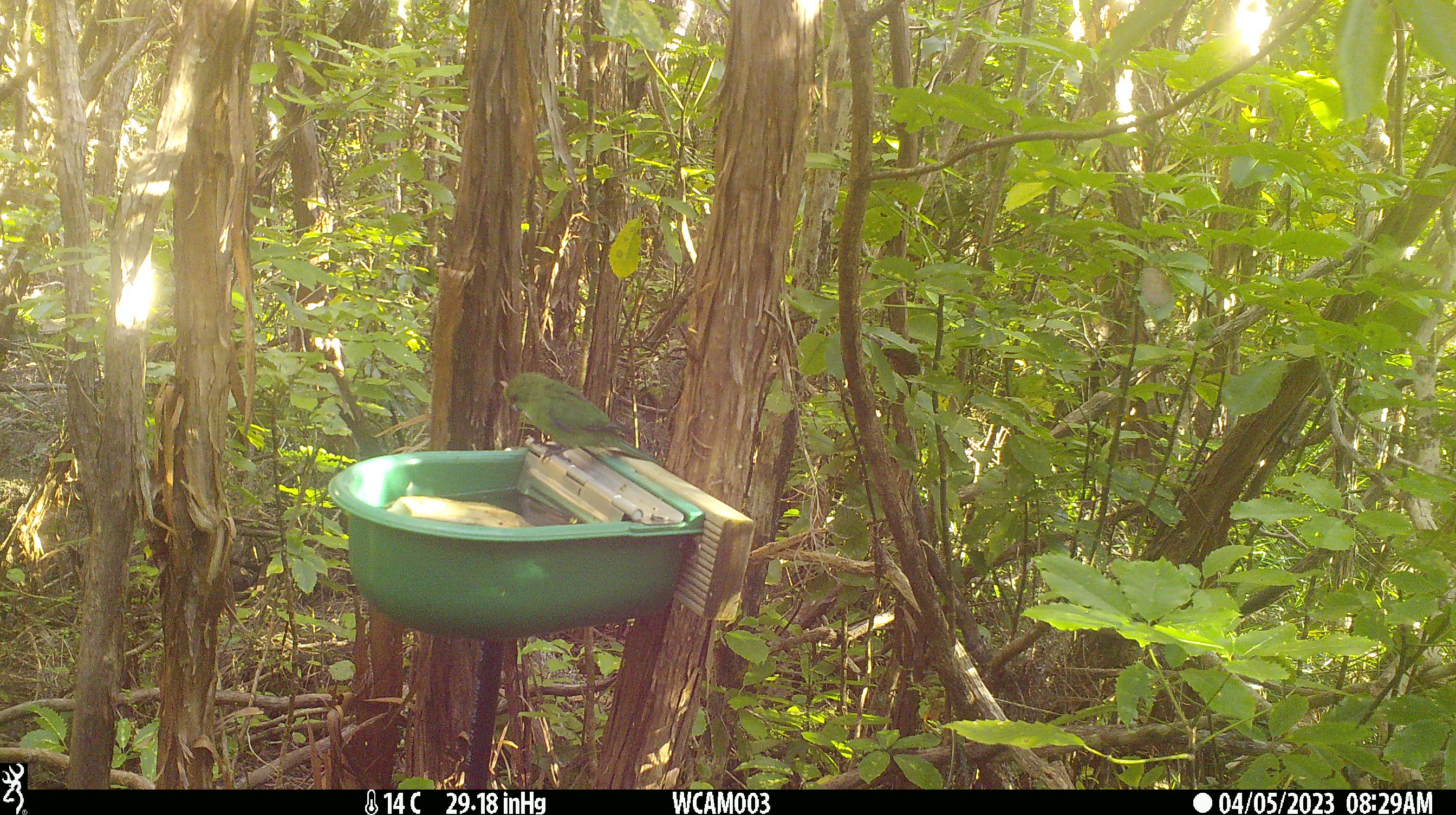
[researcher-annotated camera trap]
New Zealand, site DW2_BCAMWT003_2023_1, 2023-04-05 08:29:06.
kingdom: Animalia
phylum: Chordata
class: Aves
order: Psittaciformes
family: Psittaculidae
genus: Cyanoramphus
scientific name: Cyanoramphus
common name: parakeet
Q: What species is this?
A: Parakeet (Cyanoramphus).